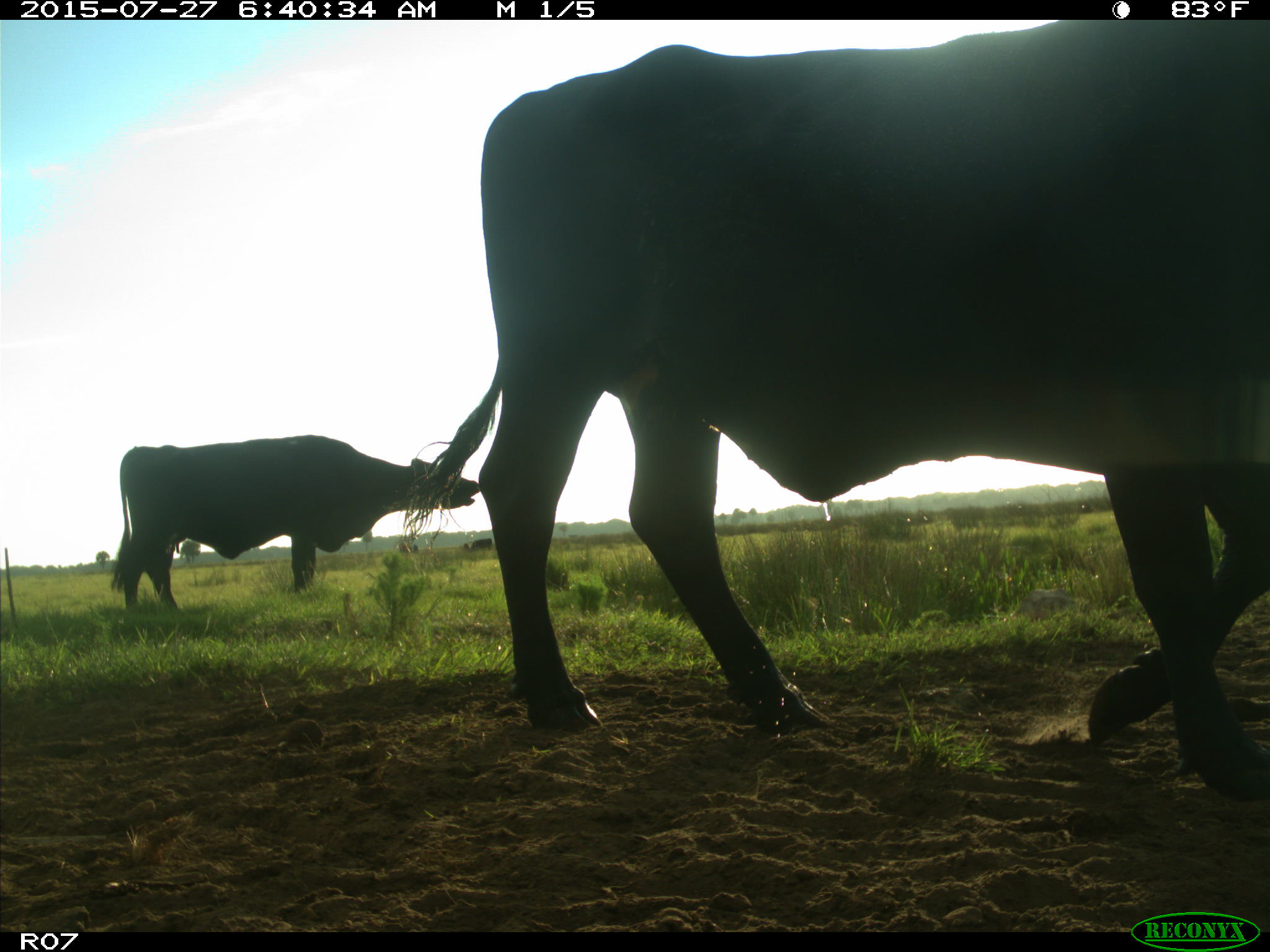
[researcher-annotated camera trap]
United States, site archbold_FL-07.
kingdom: Animalia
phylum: Chordata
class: Mammalia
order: Artiodactyla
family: Bovidae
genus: Bos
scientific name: Bos taurus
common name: domestic cow